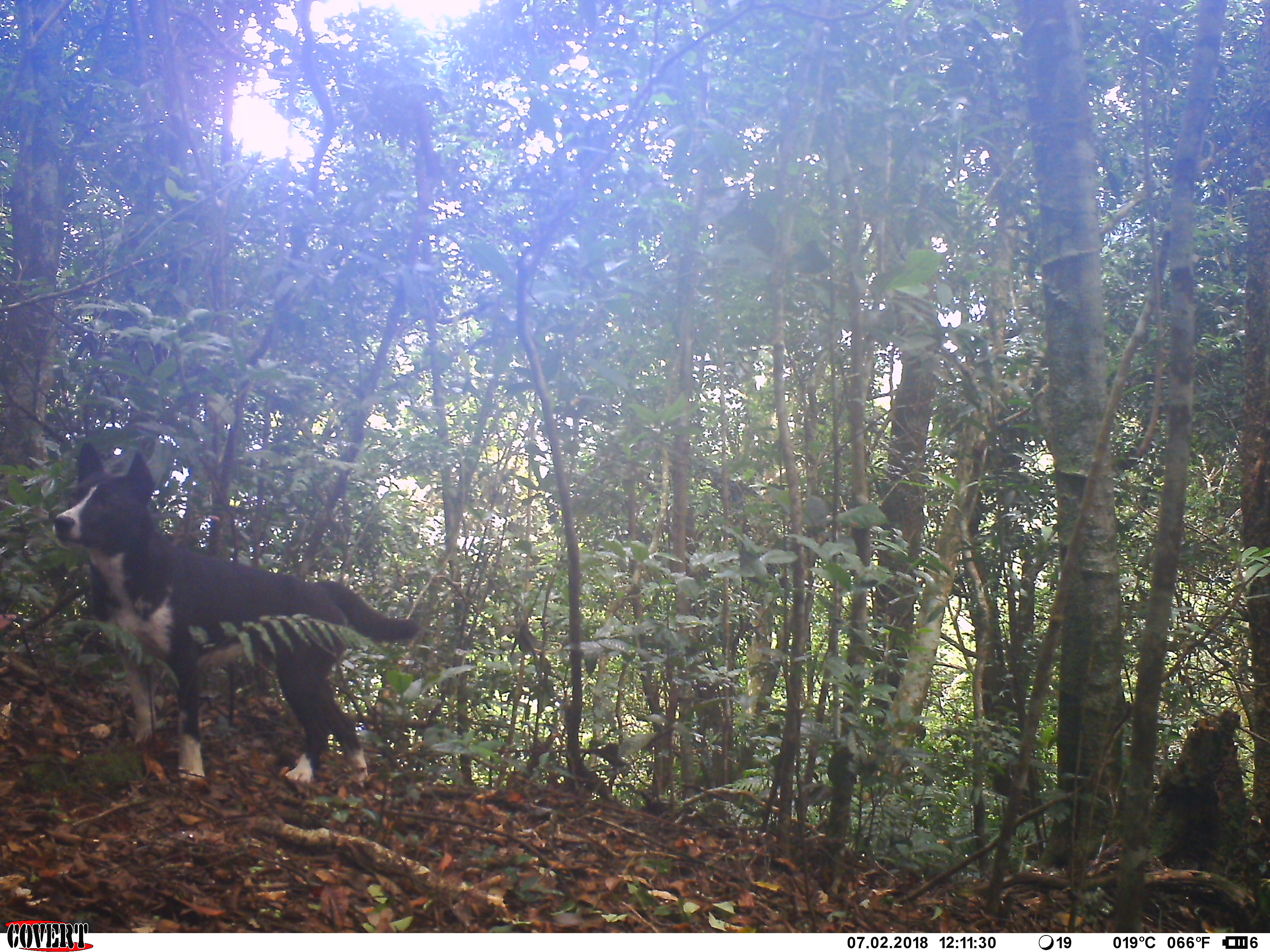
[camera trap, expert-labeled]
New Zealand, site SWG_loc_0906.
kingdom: Animalia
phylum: Chordata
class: Mammalia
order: Carnivora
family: Canidae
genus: Canis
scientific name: Canis familiaris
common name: domestic dog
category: dog